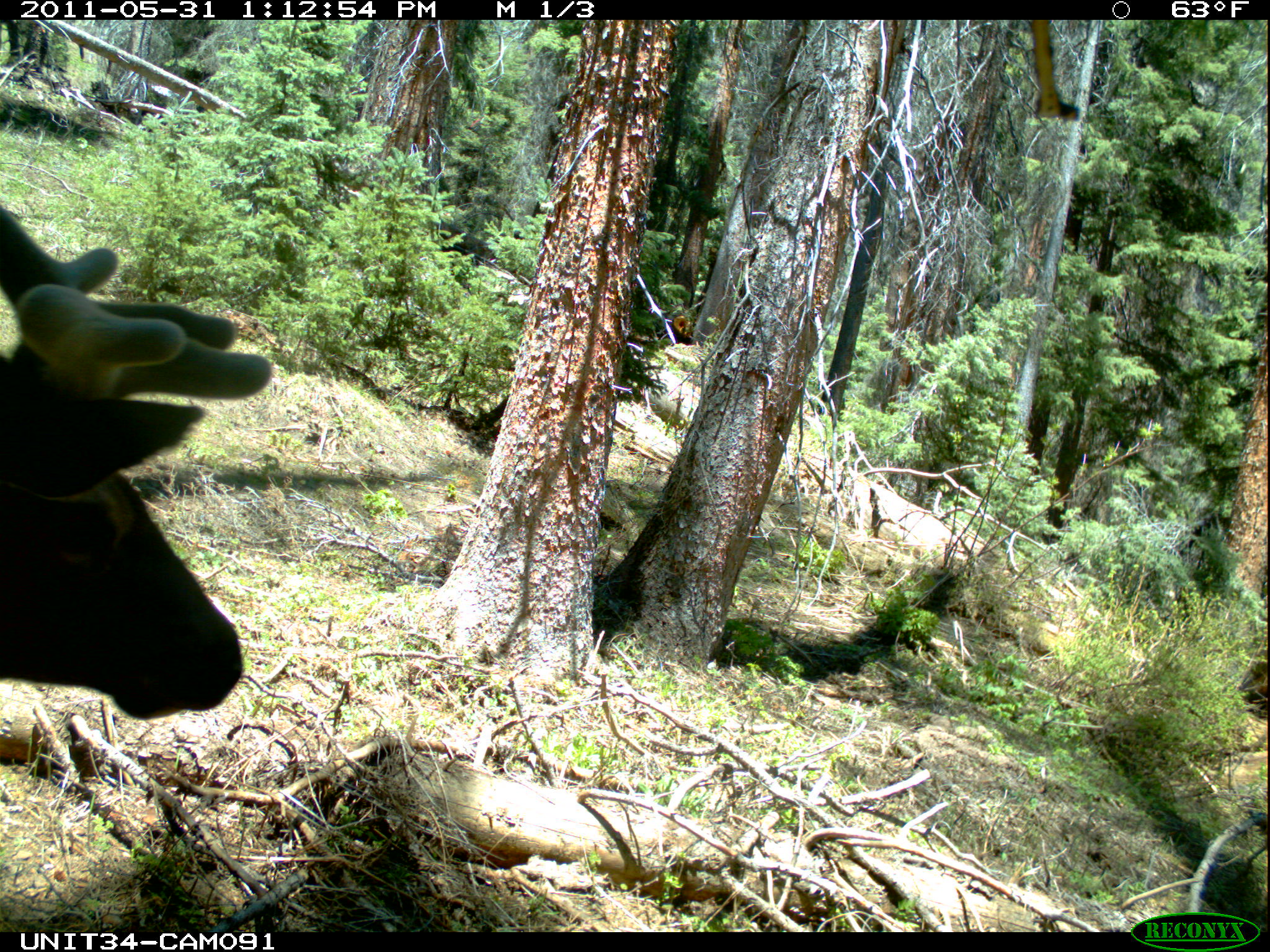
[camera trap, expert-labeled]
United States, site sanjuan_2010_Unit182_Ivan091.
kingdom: Animalia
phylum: Chordata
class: Mammalia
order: Artiodactyla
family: Cervidae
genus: Cervus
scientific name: Cervus elaphus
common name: red deer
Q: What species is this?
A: Cervus elaphus (red deer).